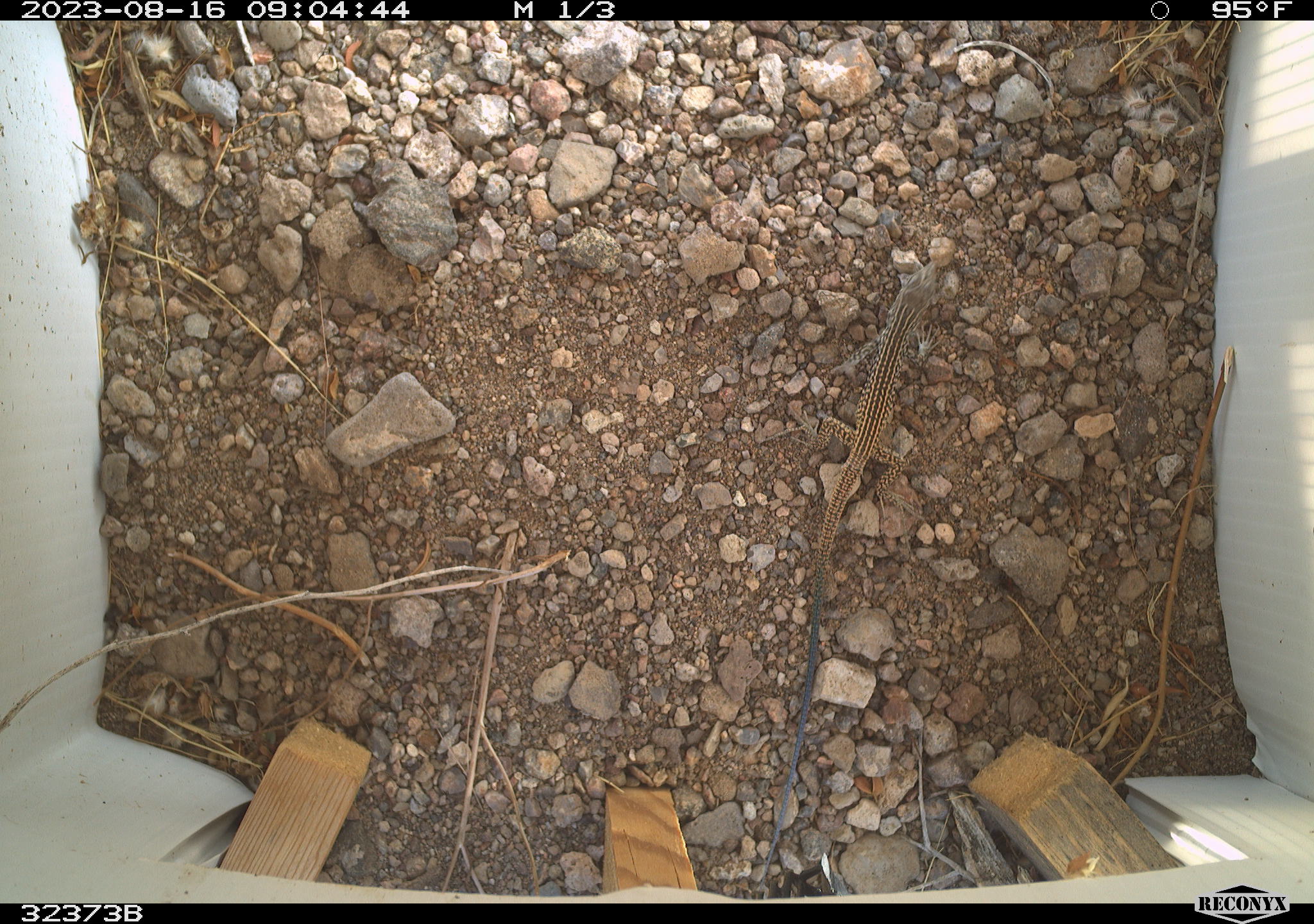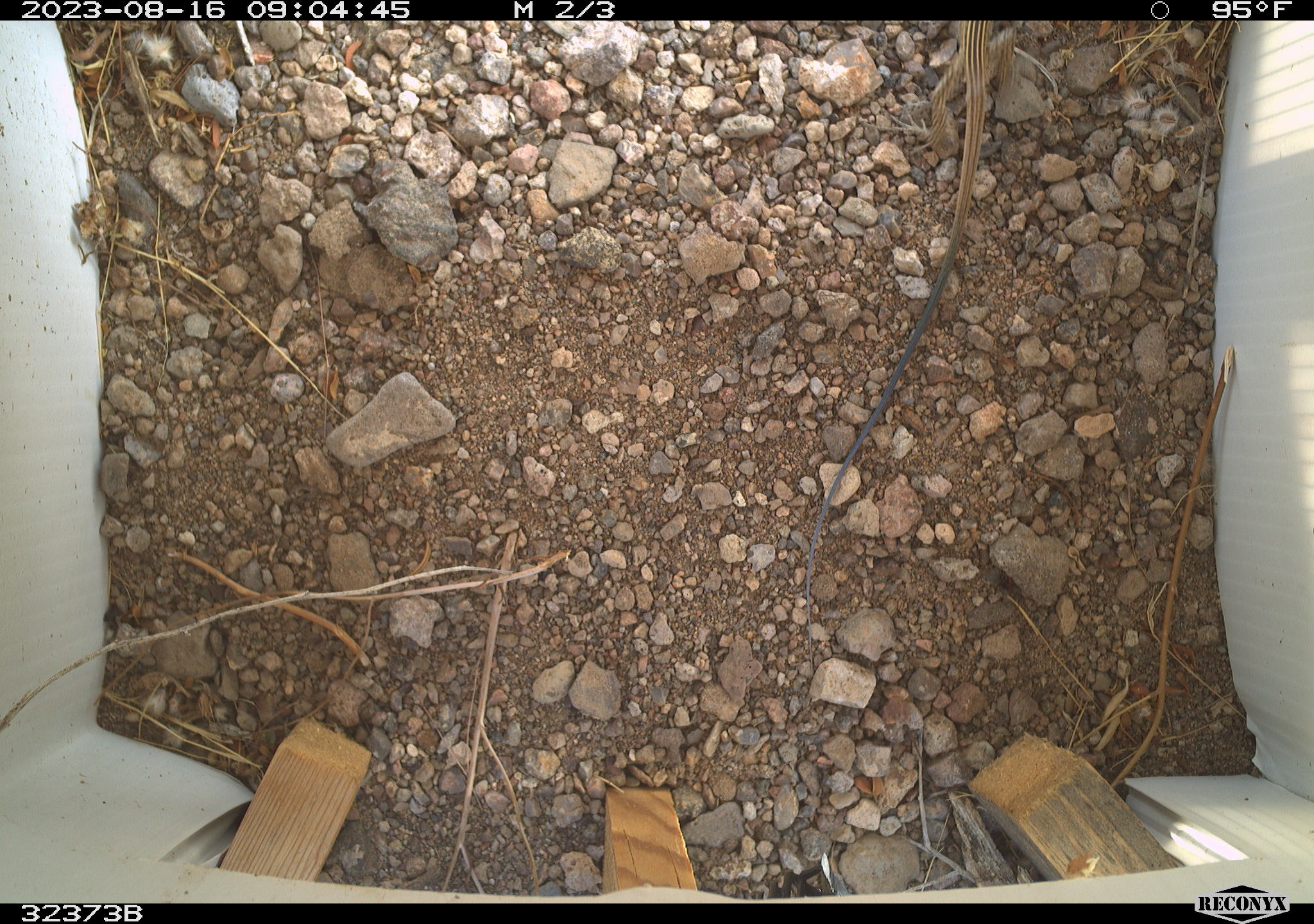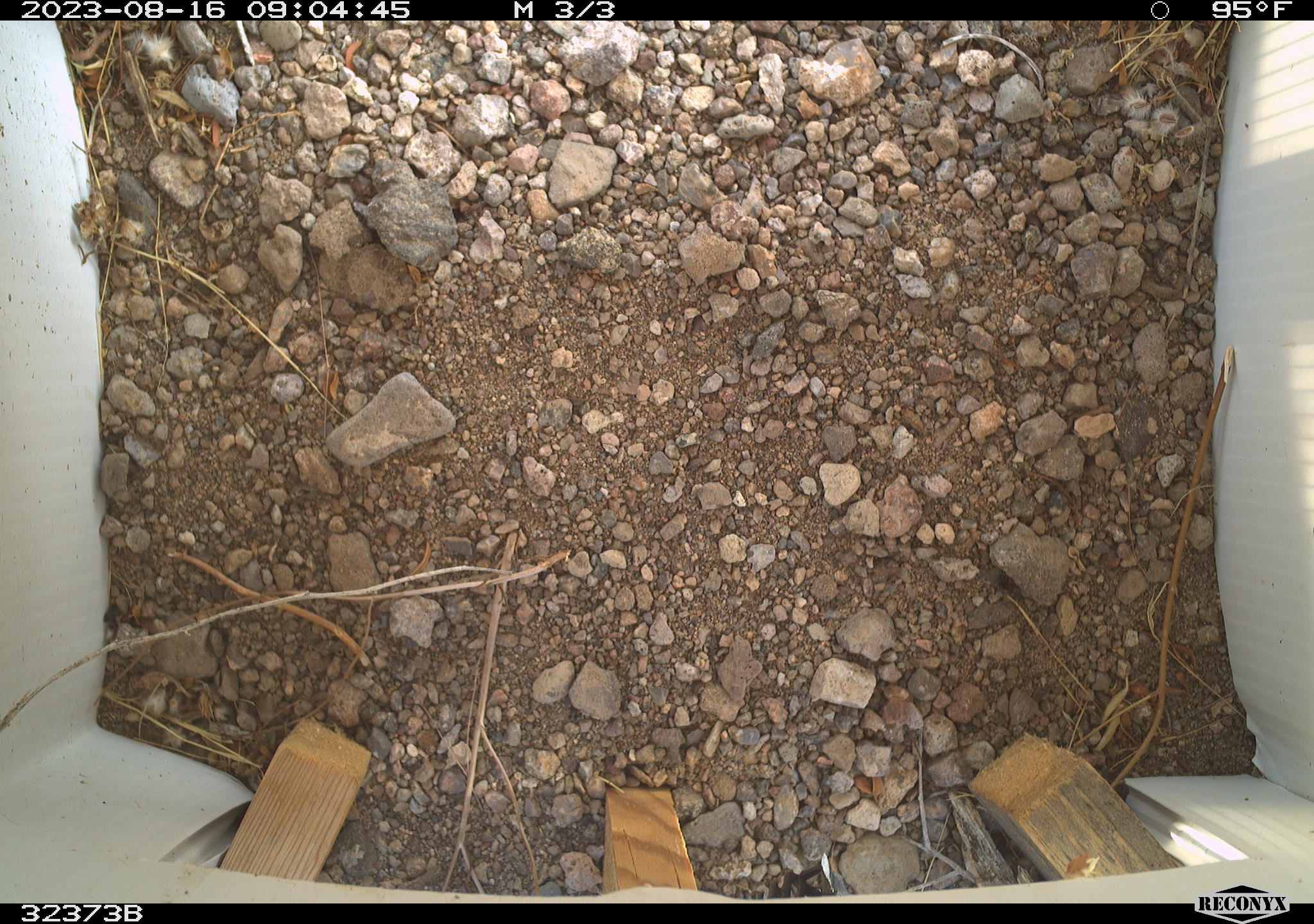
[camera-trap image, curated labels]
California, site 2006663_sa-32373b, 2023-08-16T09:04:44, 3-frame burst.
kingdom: Animalia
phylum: Chordata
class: Reptilia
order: Squamata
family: Teiidae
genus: Aspidoscelis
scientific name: Aspidoscelis tigris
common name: western whiptail